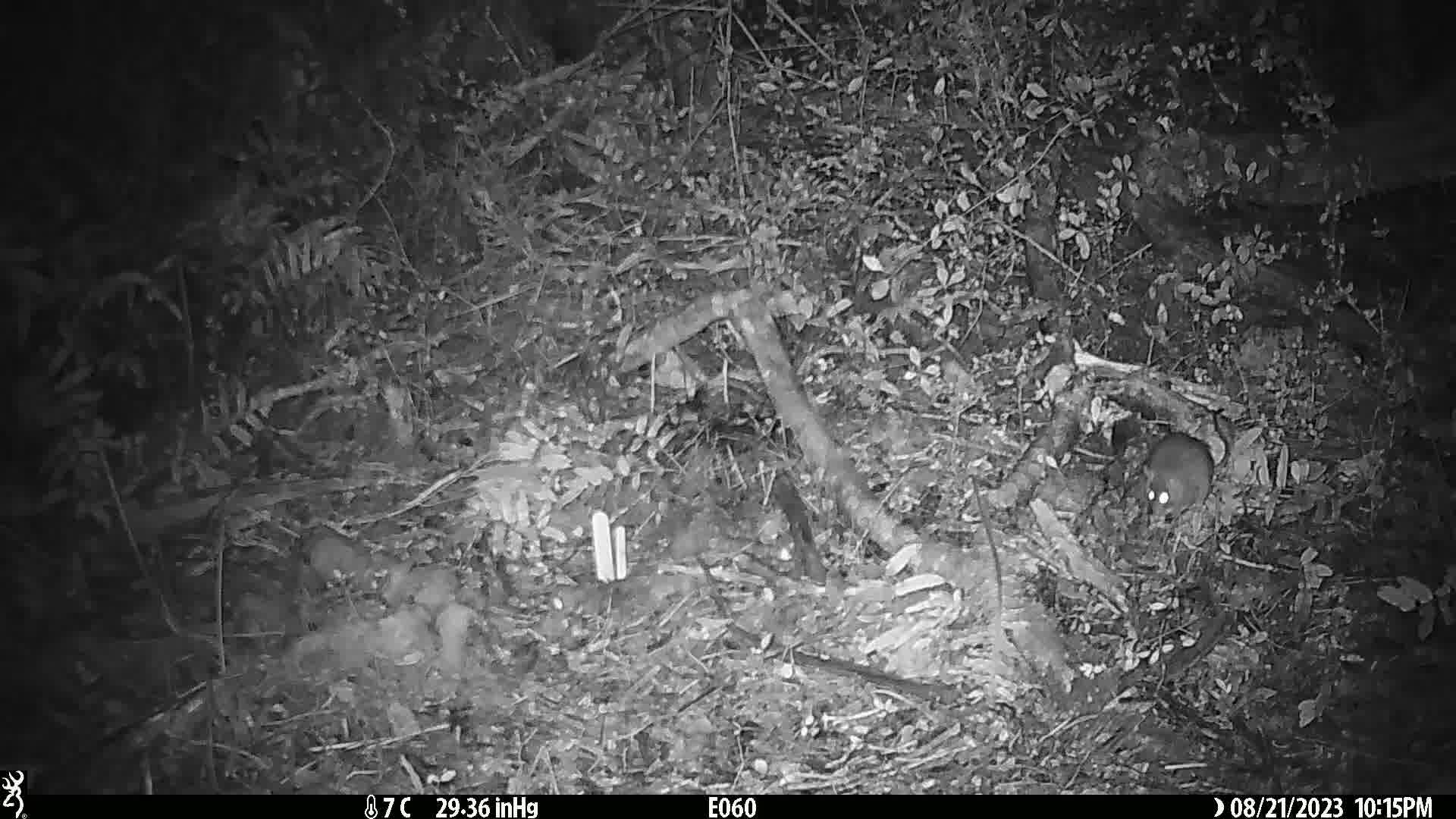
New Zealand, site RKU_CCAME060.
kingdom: Animalia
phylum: Chordata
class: Mammalia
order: Rodentia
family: Muridae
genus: Rattus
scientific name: Rattus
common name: rat